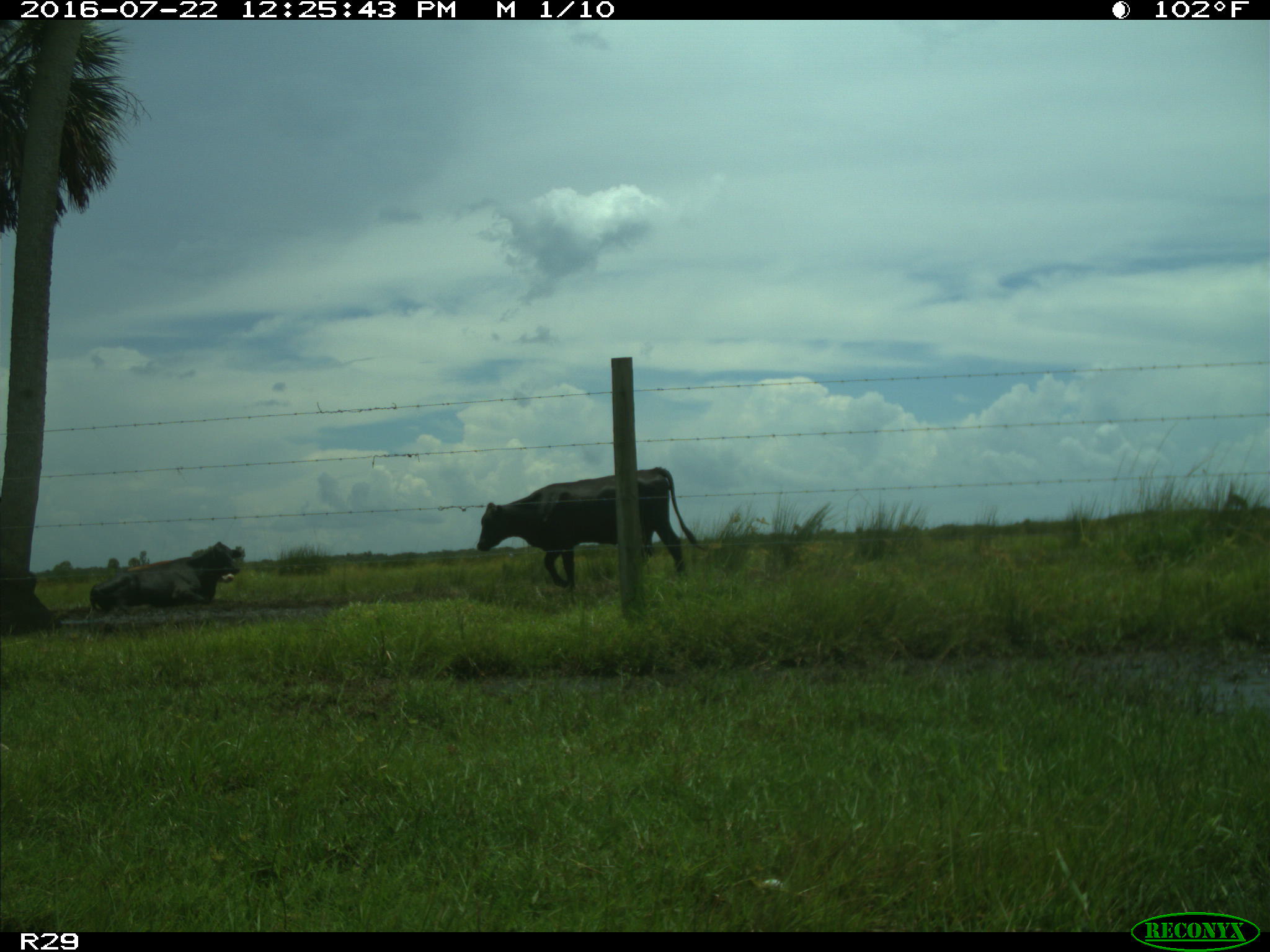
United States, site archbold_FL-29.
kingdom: Animalia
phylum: Chordata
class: Mammalia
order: Artiodactyla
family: Bovidae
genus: Bos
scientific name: Bos taurus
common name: domestic cow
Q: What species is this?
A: Bos taurus (domestic cow).